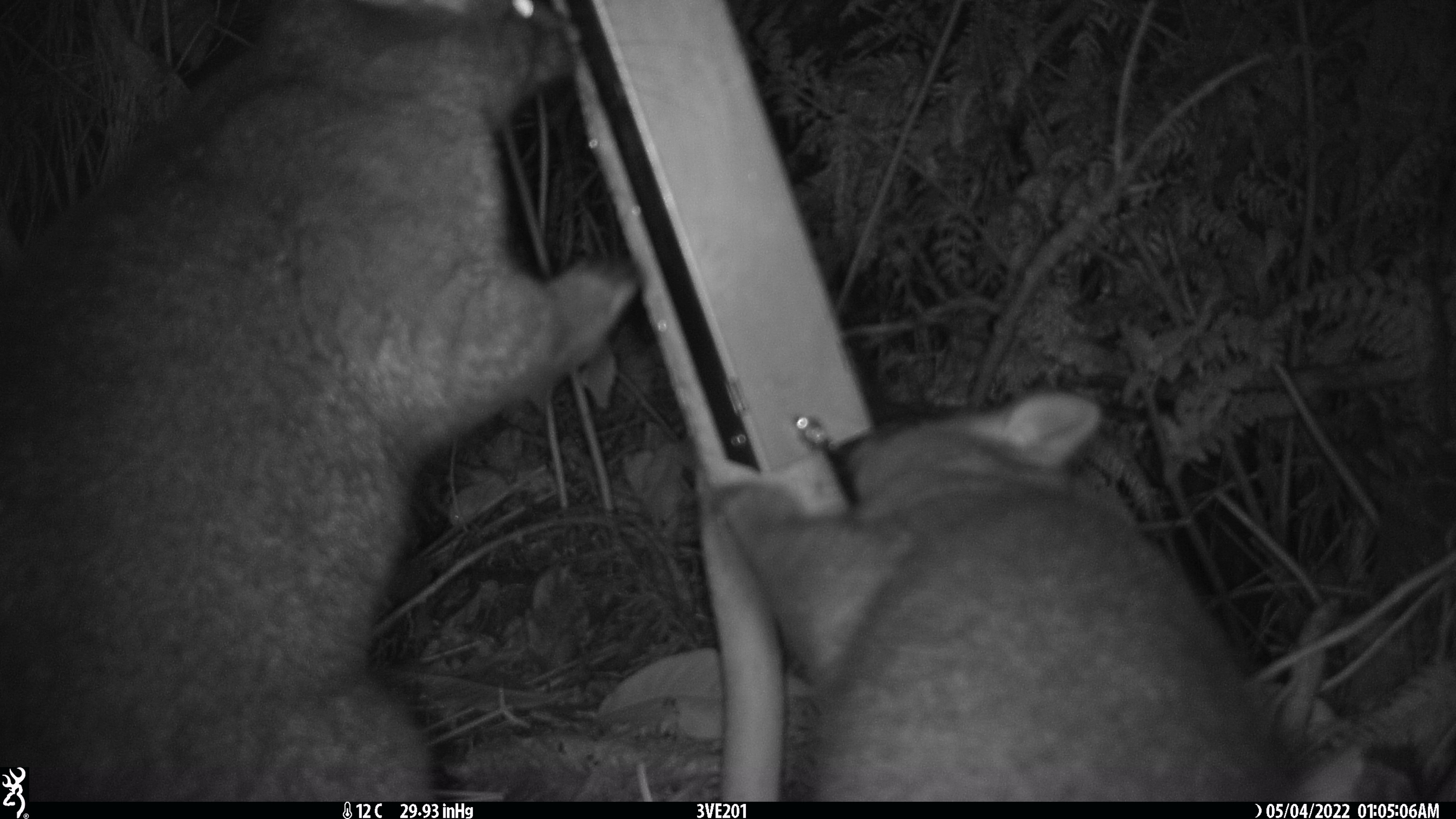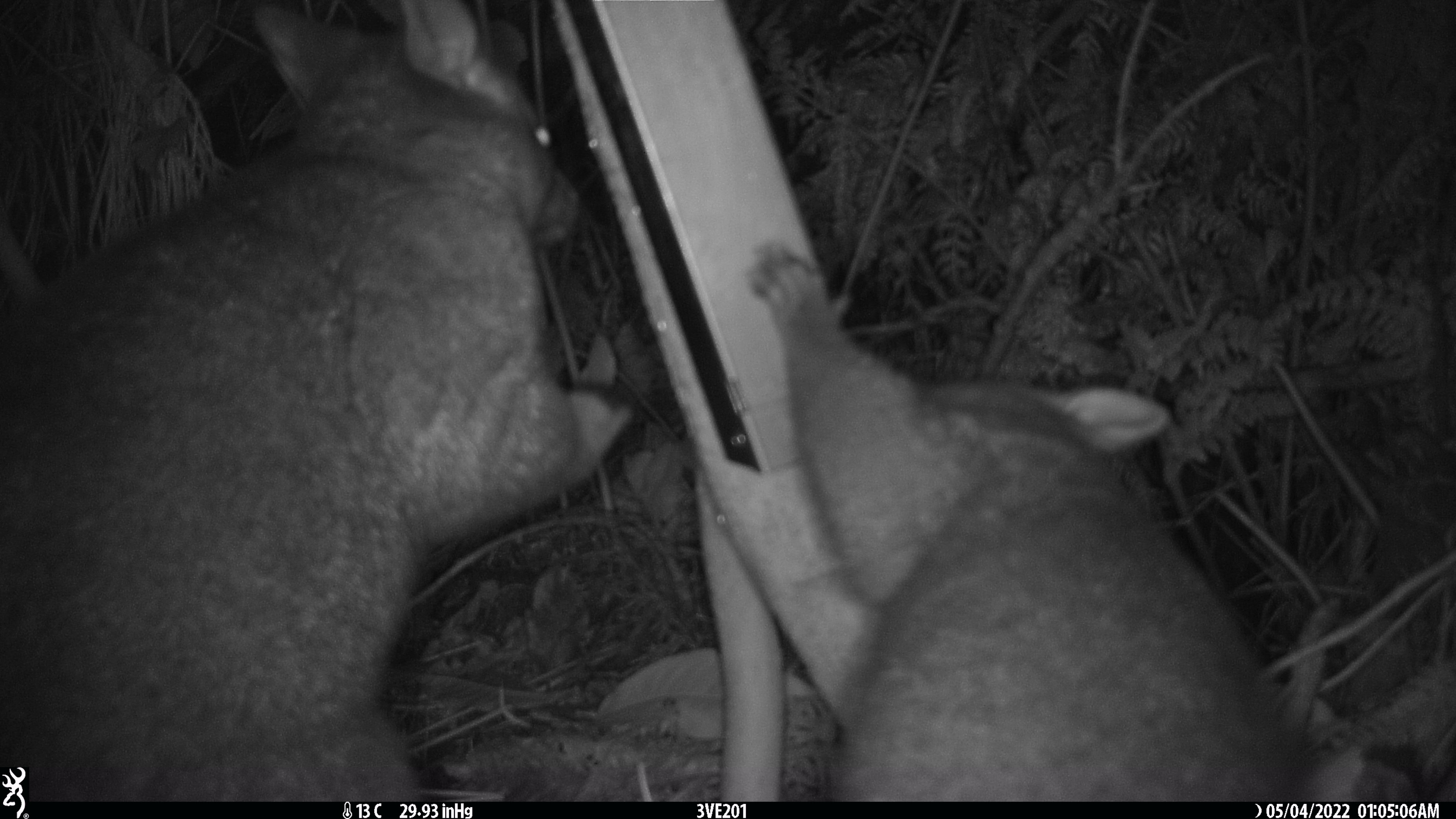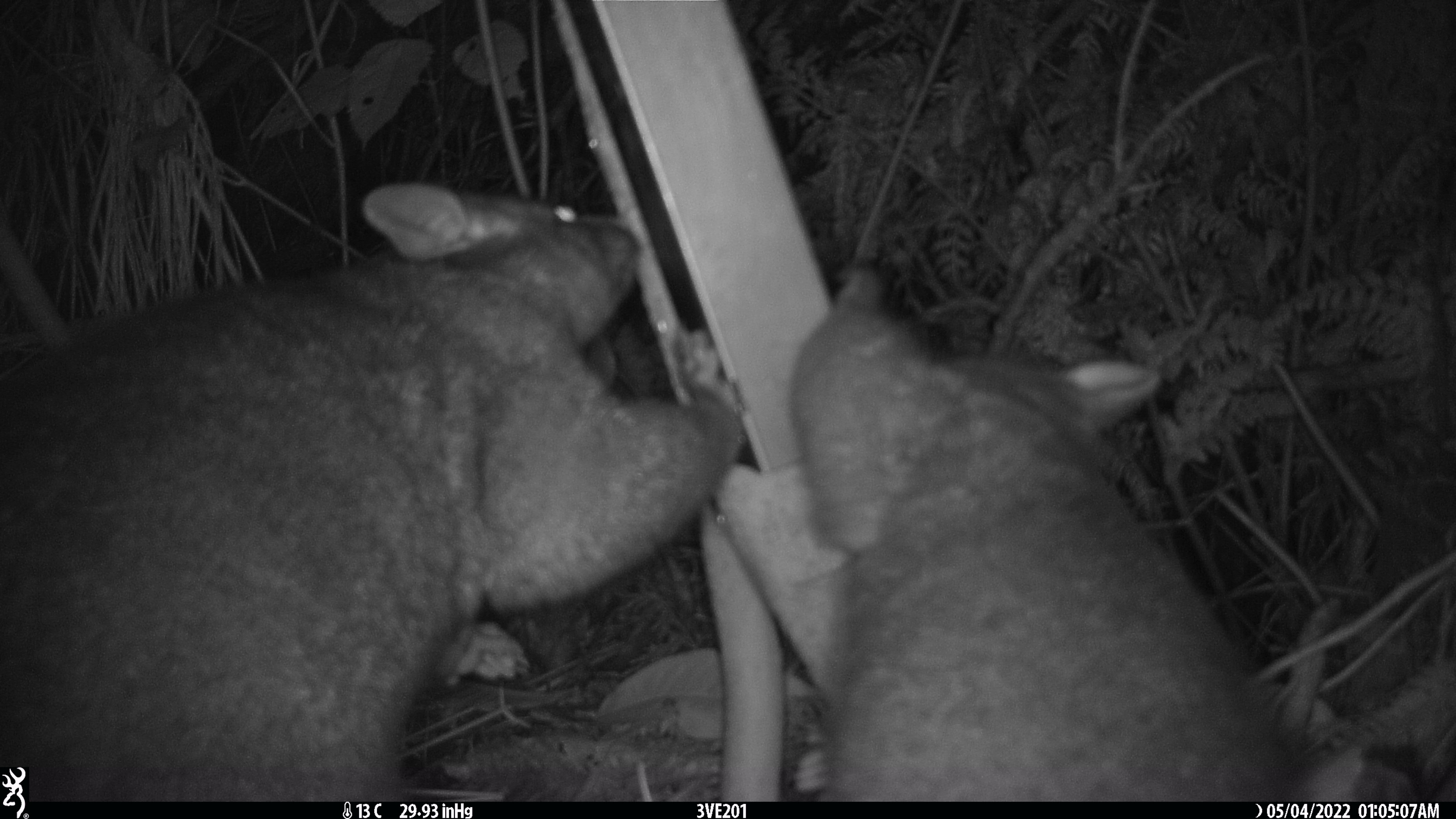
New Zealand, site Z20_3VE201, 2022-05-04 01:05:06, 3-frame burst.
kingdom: Animalia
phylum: Chordata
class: Mammalia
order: Diprotodontia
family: Phalangeridae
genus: Trichosurus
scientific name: Trichosurus vulpecula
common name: common brushtail possum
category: possum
Possum (common brushtail possum) (Trichosurus vulpecula).